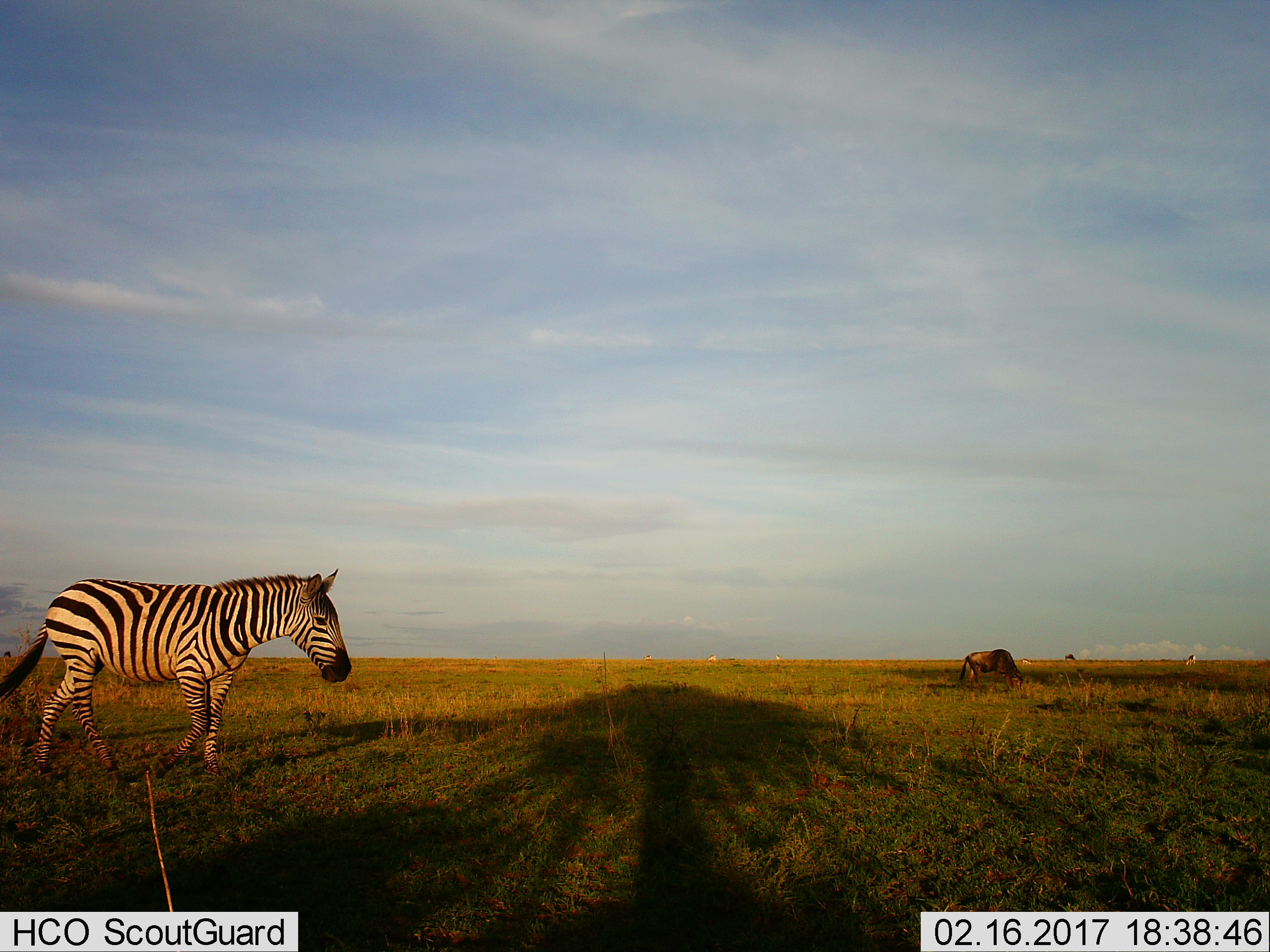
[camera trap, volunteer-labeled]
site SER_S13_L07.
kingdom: Animalia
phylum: Chordata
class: Mammalia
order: Artiodactyla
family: Bovidae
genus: Connochaetes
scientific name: Connochaetes taurinus taurinus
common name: blue wildebeest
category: wildebeestblue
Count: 2.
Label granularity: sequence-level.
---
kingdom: Animalia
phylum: Chordata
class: Mammalia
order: Perissodactyla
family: Equidae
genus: Equus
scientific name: Equus quagga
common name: plains zebra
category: zebraplains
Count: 1.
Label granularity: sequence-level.